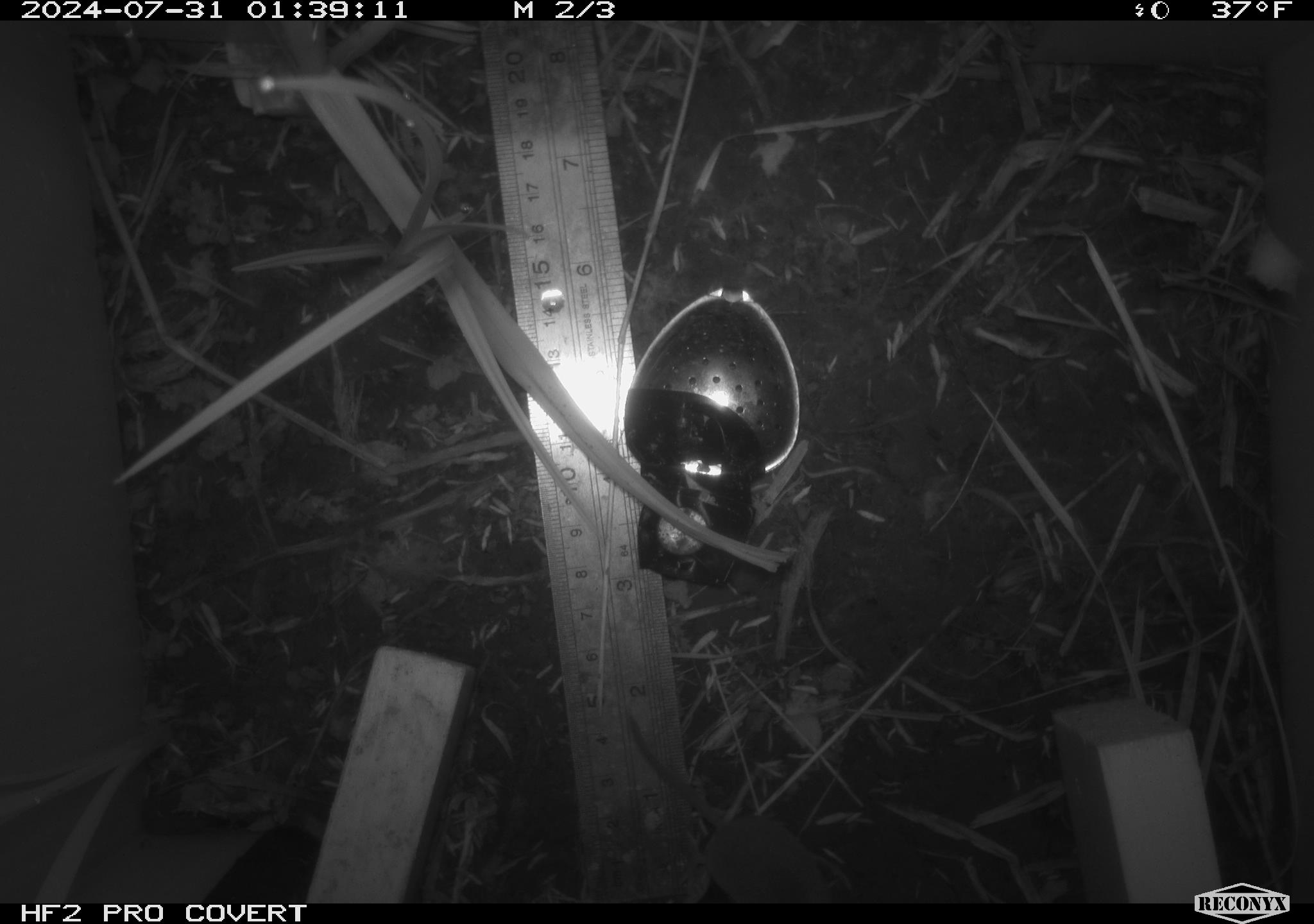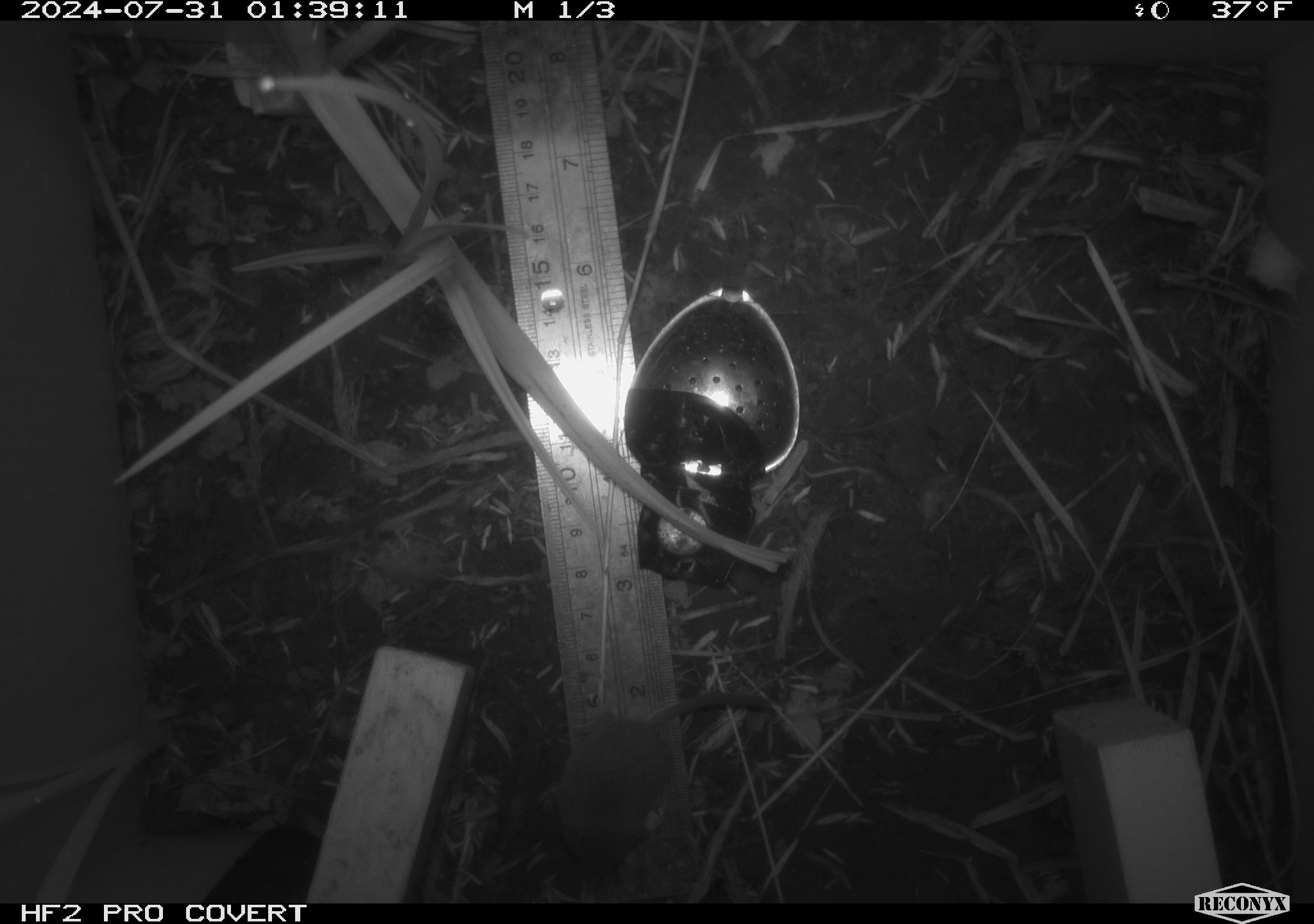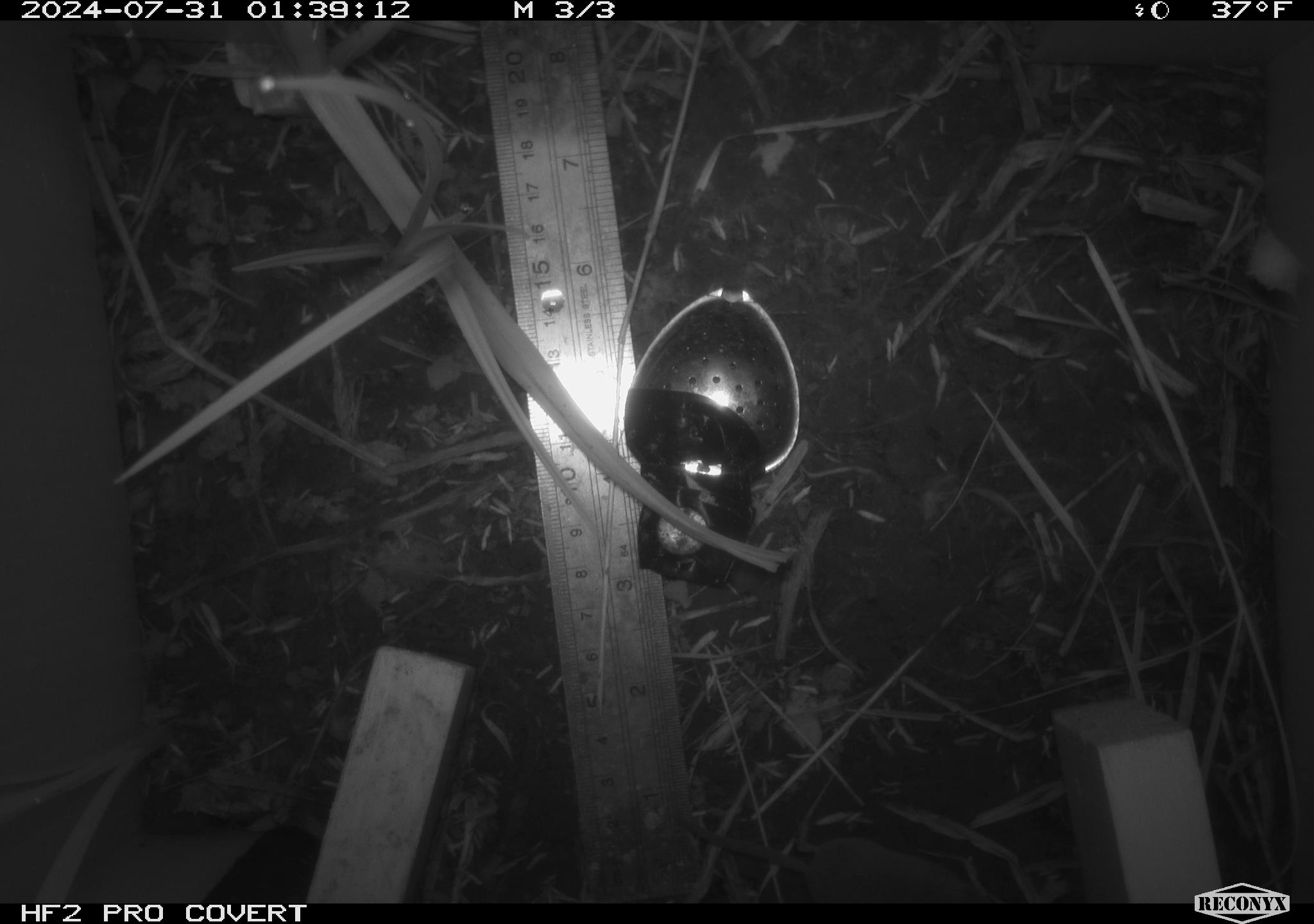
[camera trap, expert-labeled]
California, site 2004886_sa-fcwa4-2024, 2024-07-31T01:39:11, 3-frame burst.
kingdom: Animalia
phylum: Chordata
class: Mammalia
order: Rodentia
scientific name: Rodentia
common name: rodent